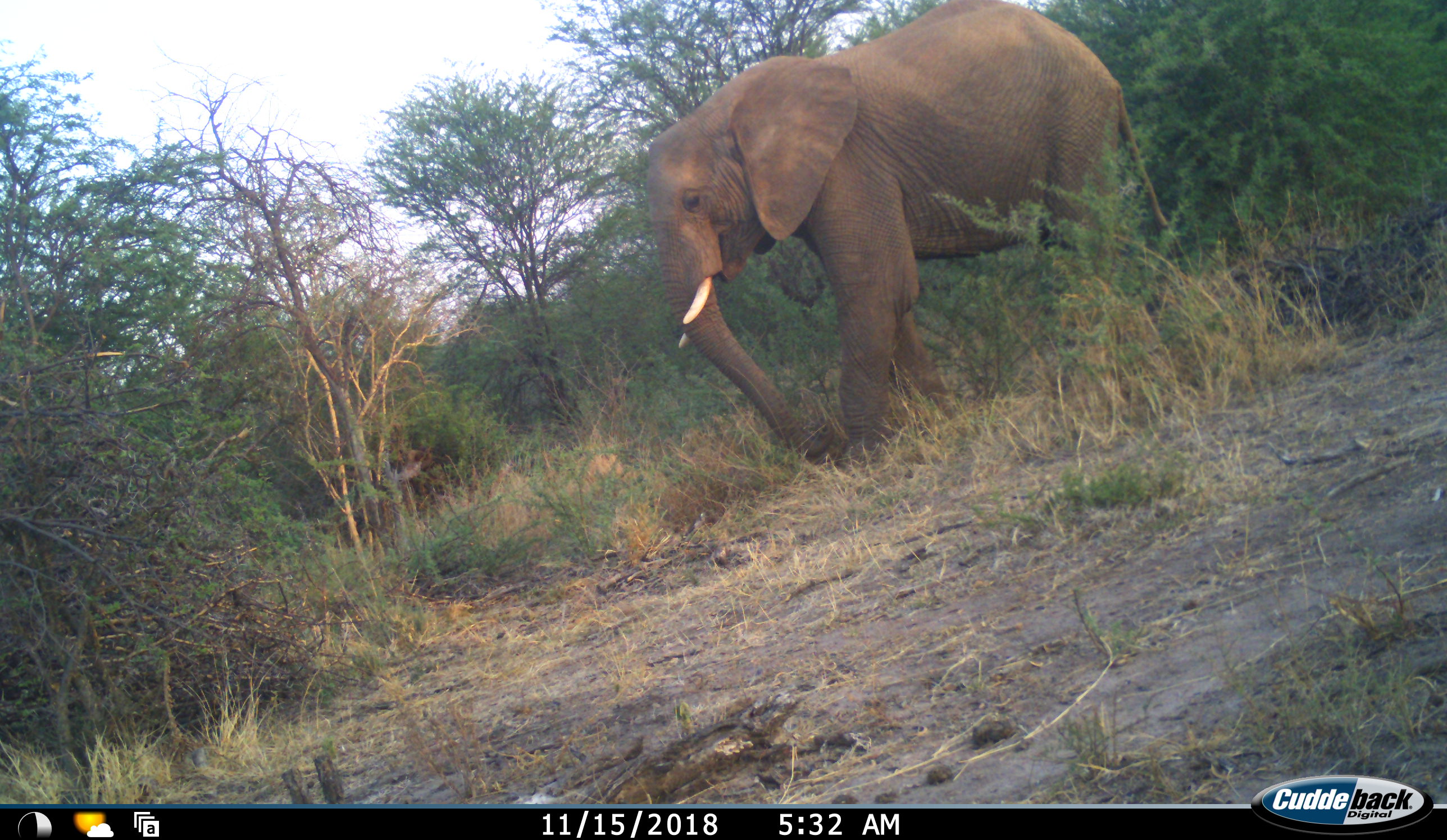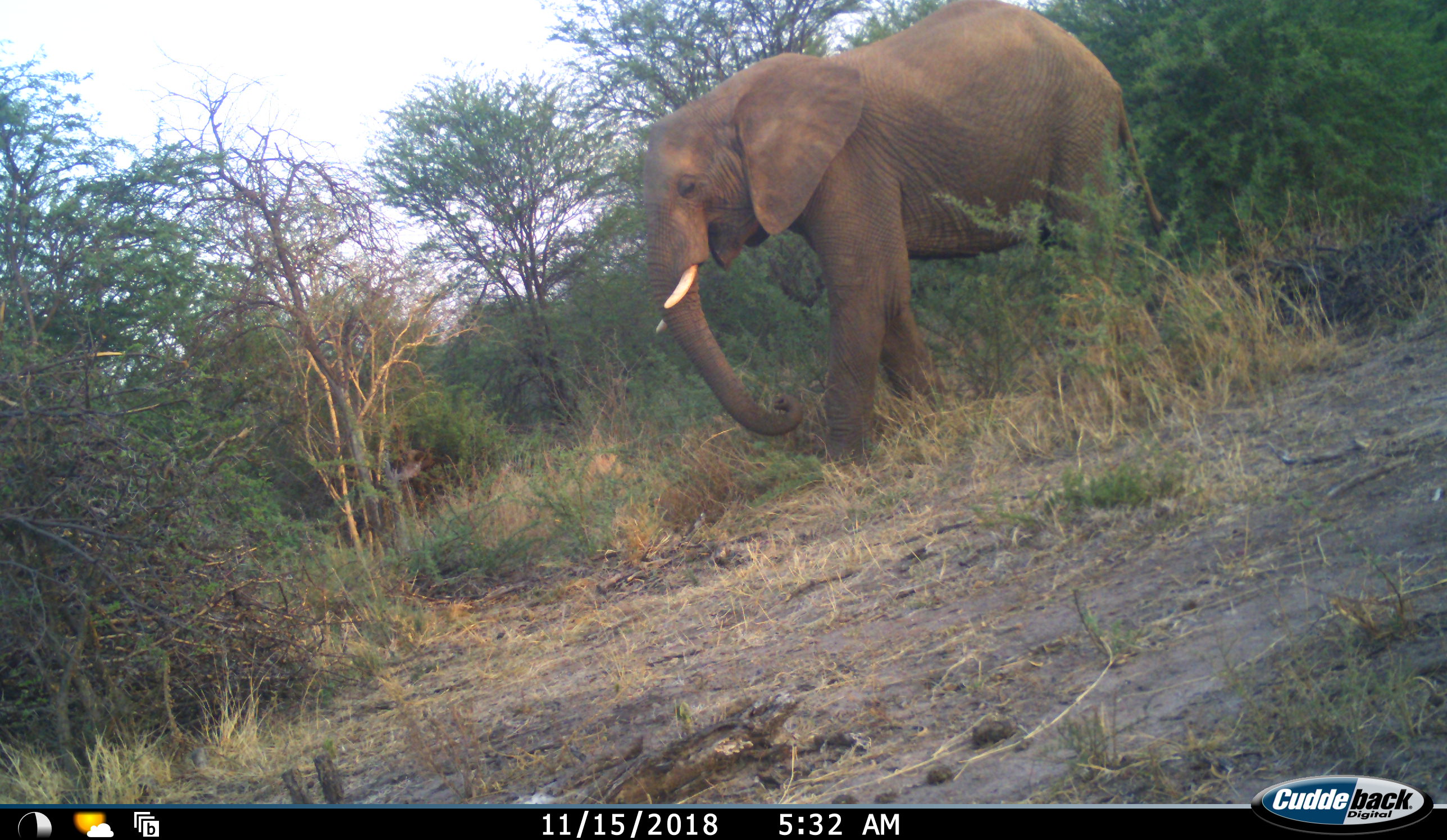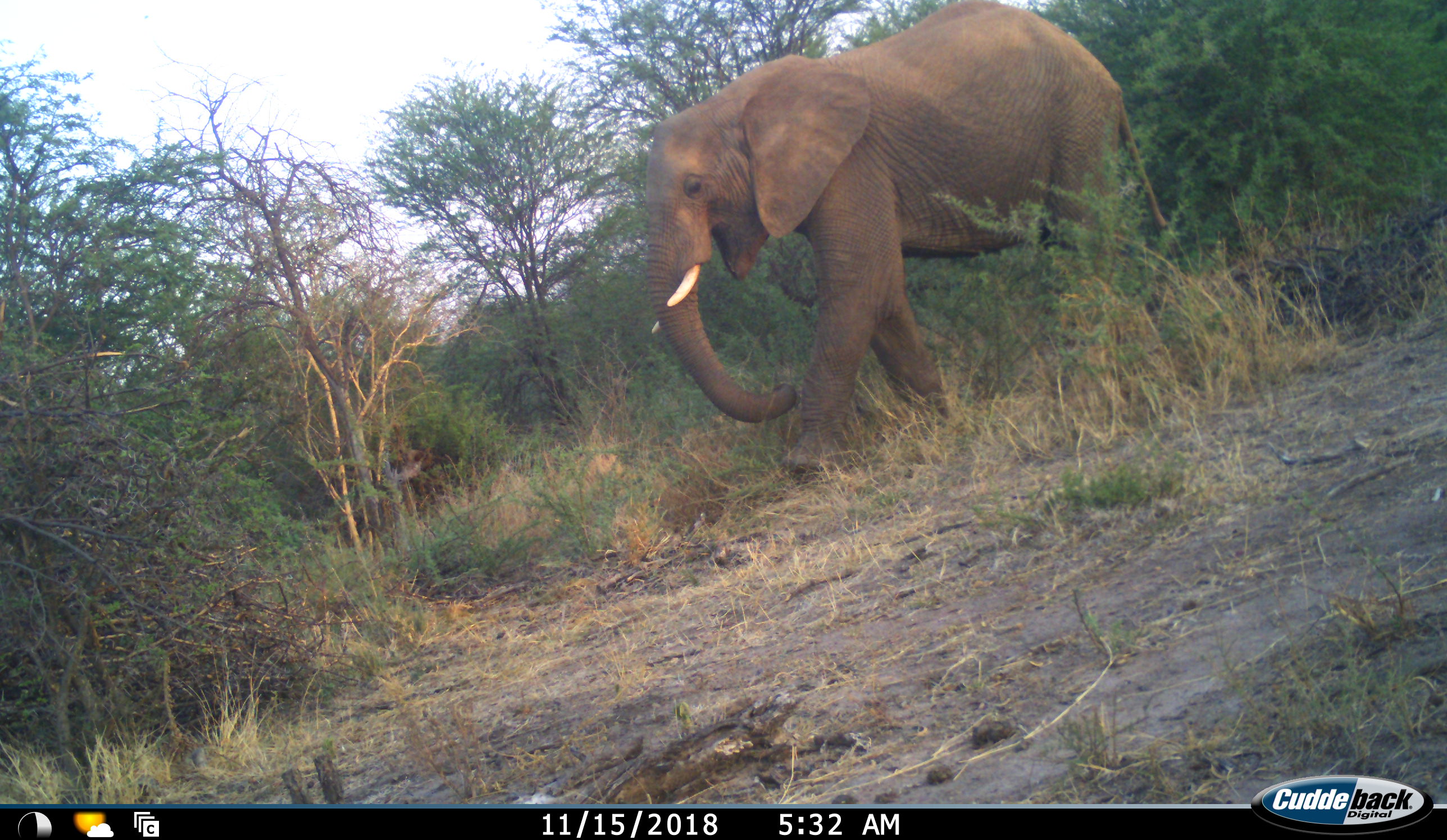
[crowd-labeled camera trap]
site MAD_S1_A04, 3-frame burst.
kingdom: Animalia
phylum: Chordata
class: Mammalia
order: Proboscidea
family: Elephantidae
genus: Loxodonta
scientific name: Loxodonta africana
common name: african bush elephant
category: elephant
Elephant (african bush elephant) (Loxodonta africana), count 1. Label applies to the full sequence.